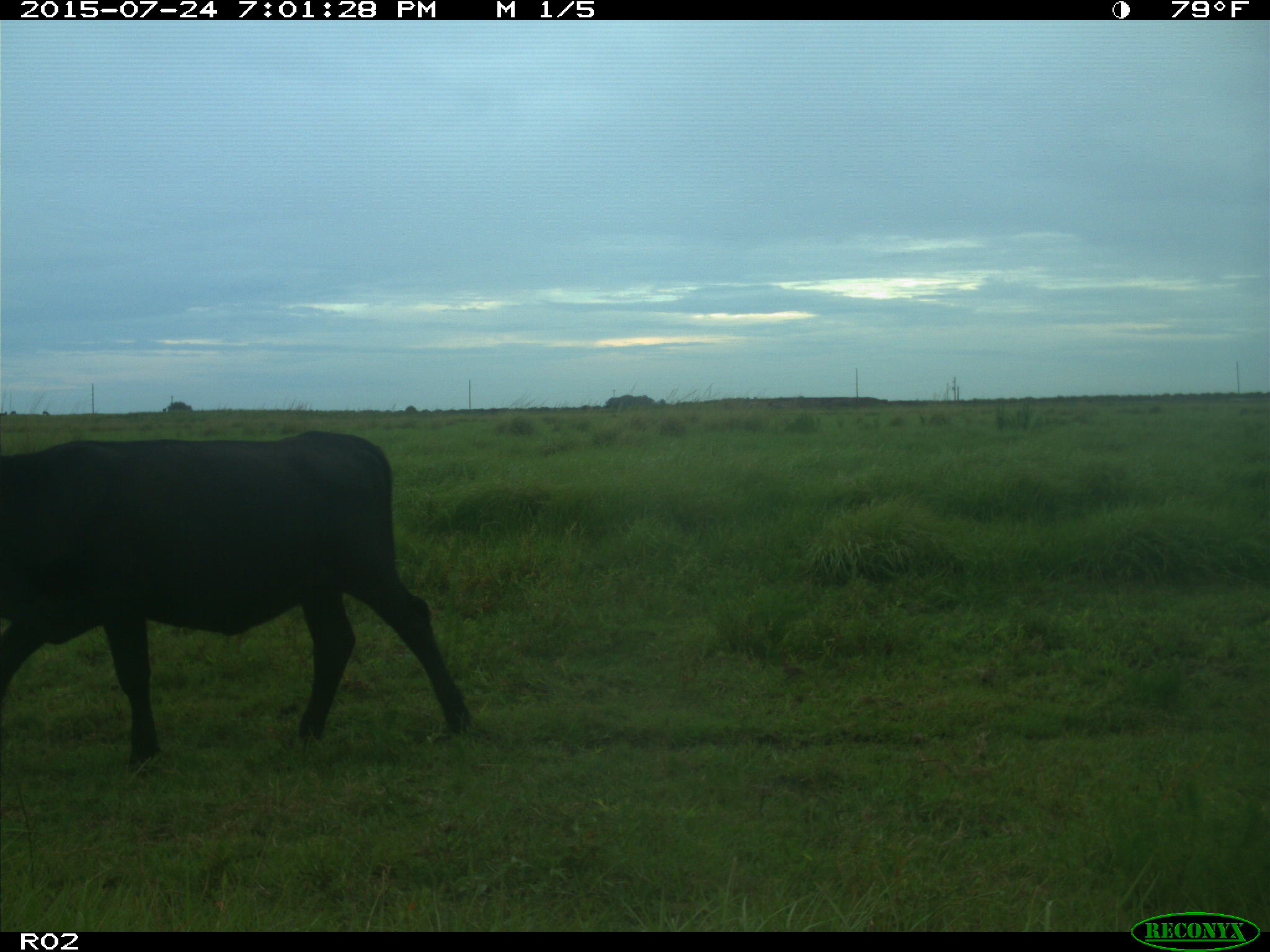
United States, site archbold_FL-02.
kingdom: Animalia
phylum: Chordata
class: Mammalia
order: Artiodactyla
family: Bovidae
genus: Bos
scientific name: Bos taurus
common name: domestic cow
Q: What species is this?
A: Bos taurus (domestic cow).